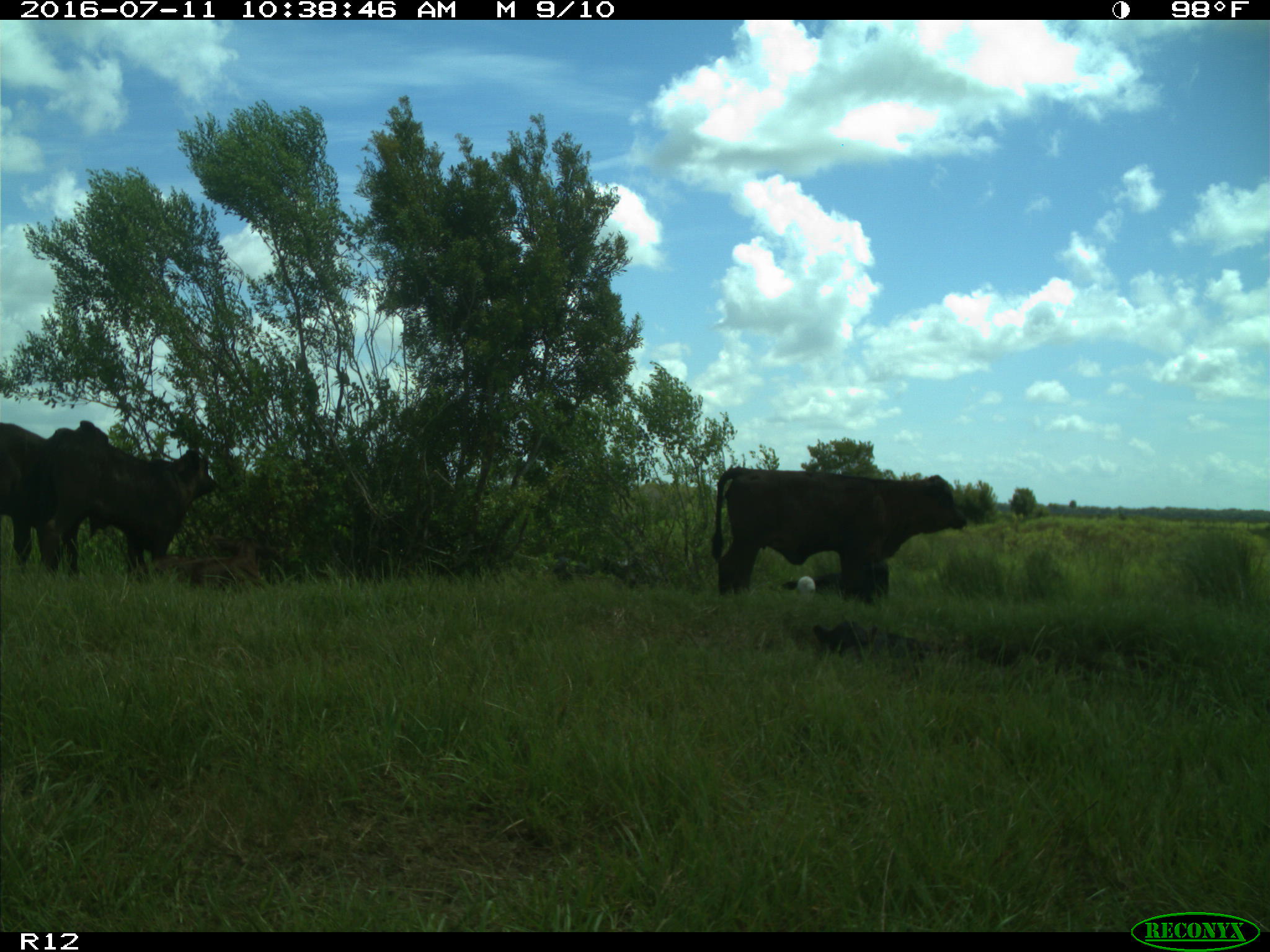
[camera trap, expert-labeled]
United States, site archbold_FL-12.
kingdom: Animalia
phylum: Chordata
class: Mammalia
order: Artiodactyla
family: Bovidae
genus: Bos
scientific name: Bos taurus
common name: domestic cow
Bos taurus (domestic cow).